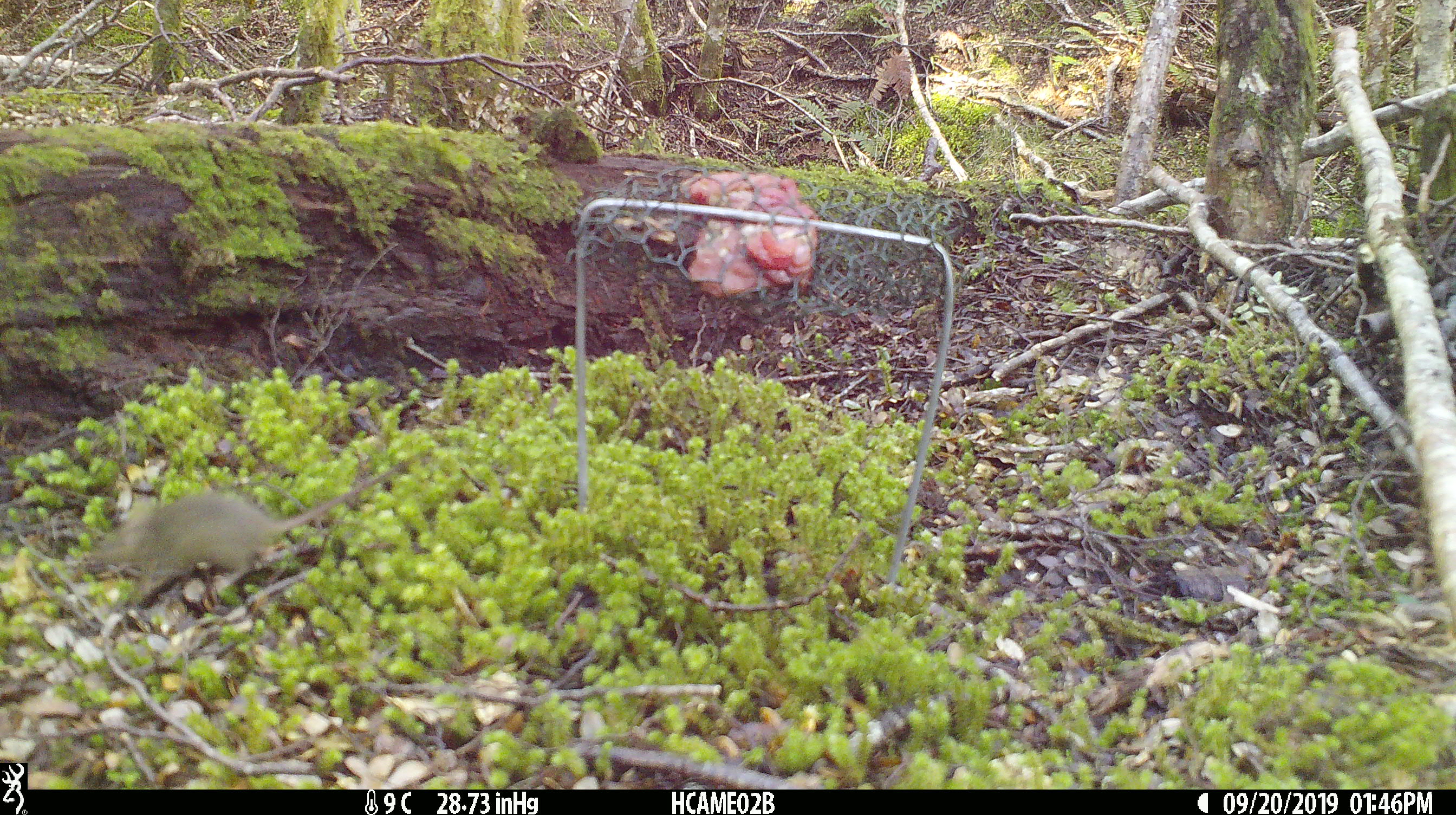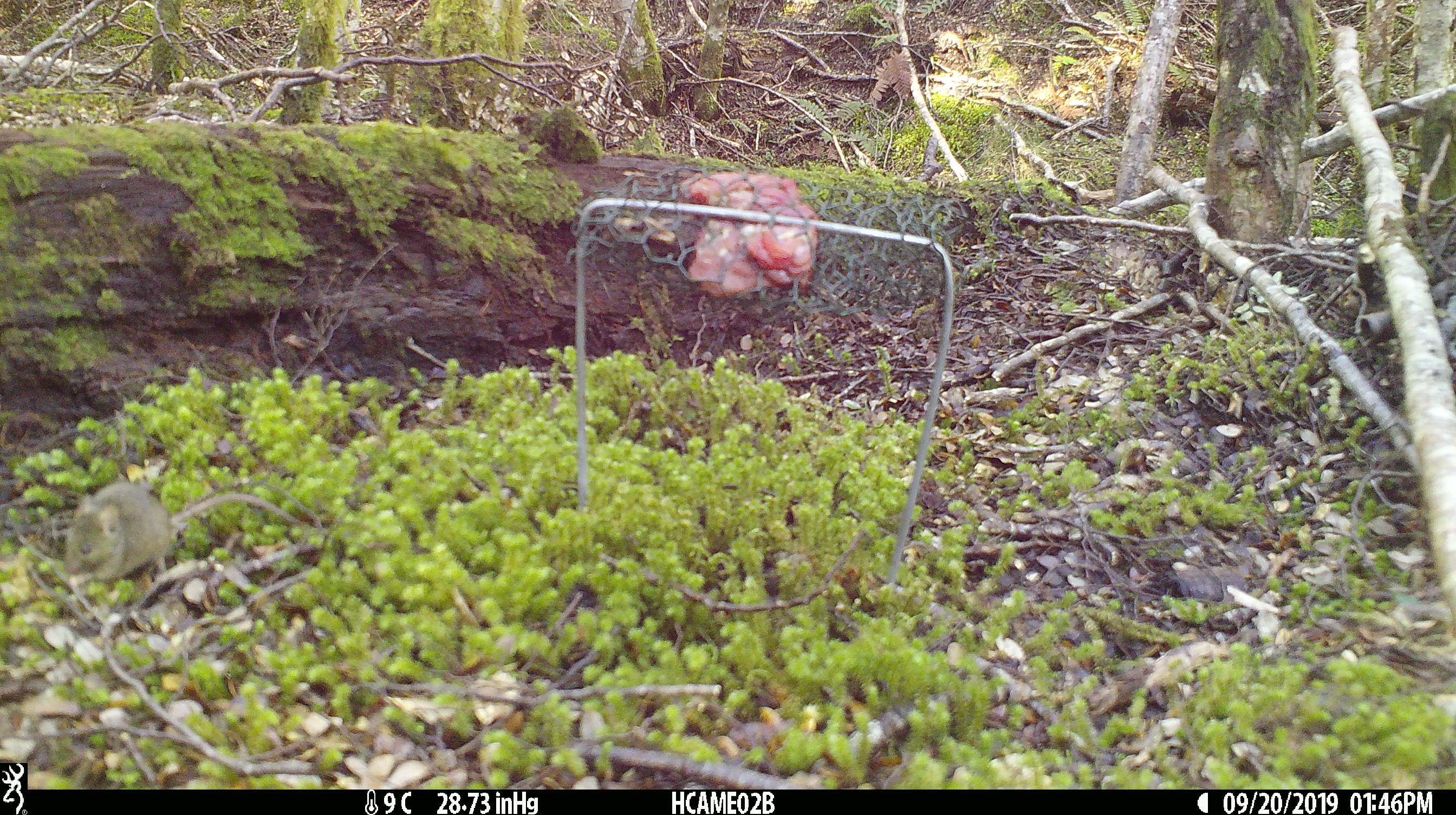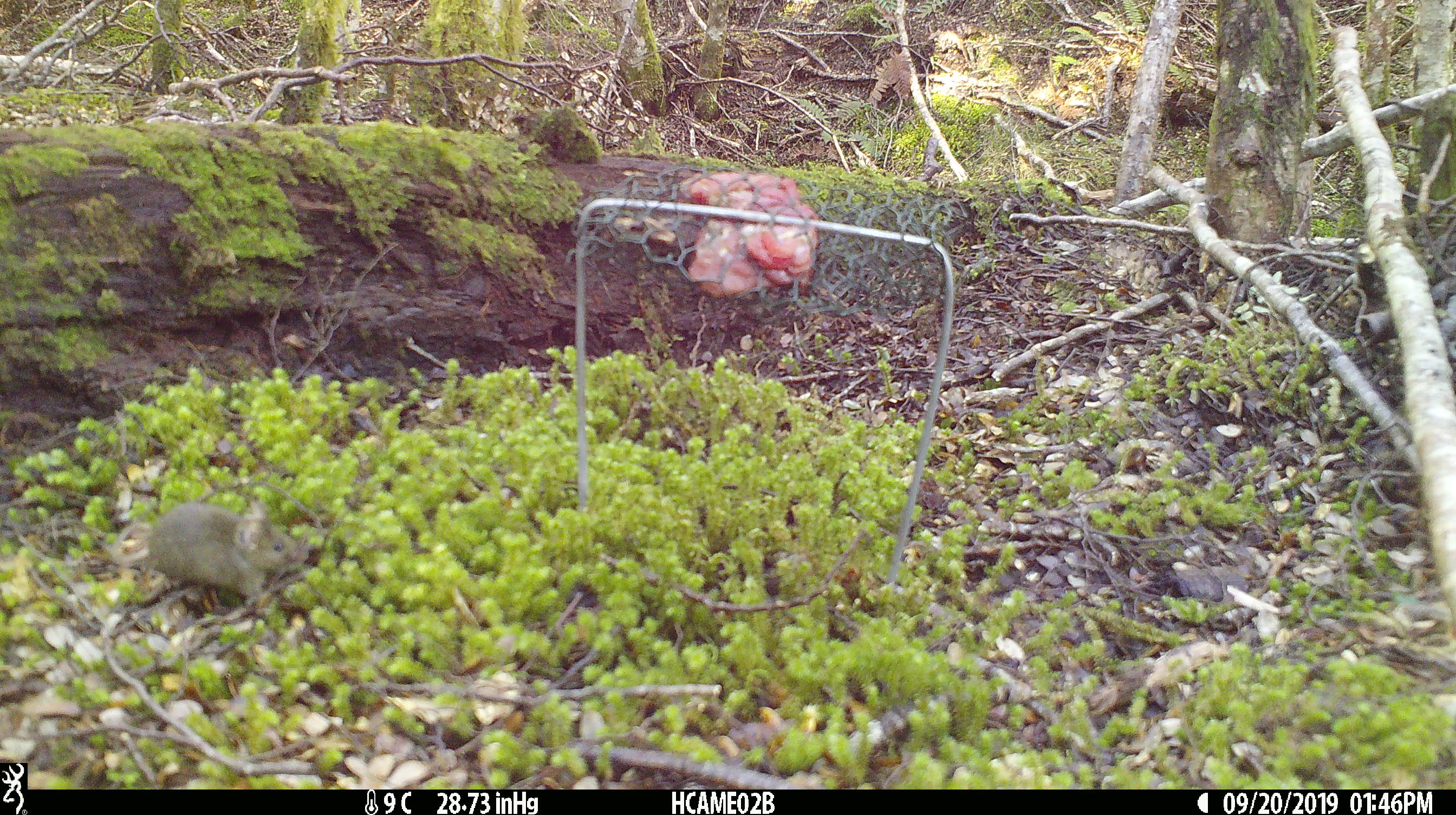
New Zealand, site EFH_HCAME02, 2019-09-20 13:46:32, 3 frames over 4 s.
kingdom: Animalia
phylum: Chordata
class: Mammalia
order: Rodentia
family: Muridae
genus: Mus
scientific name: Mus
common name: mouse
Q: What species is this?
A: Mouse (Mus).